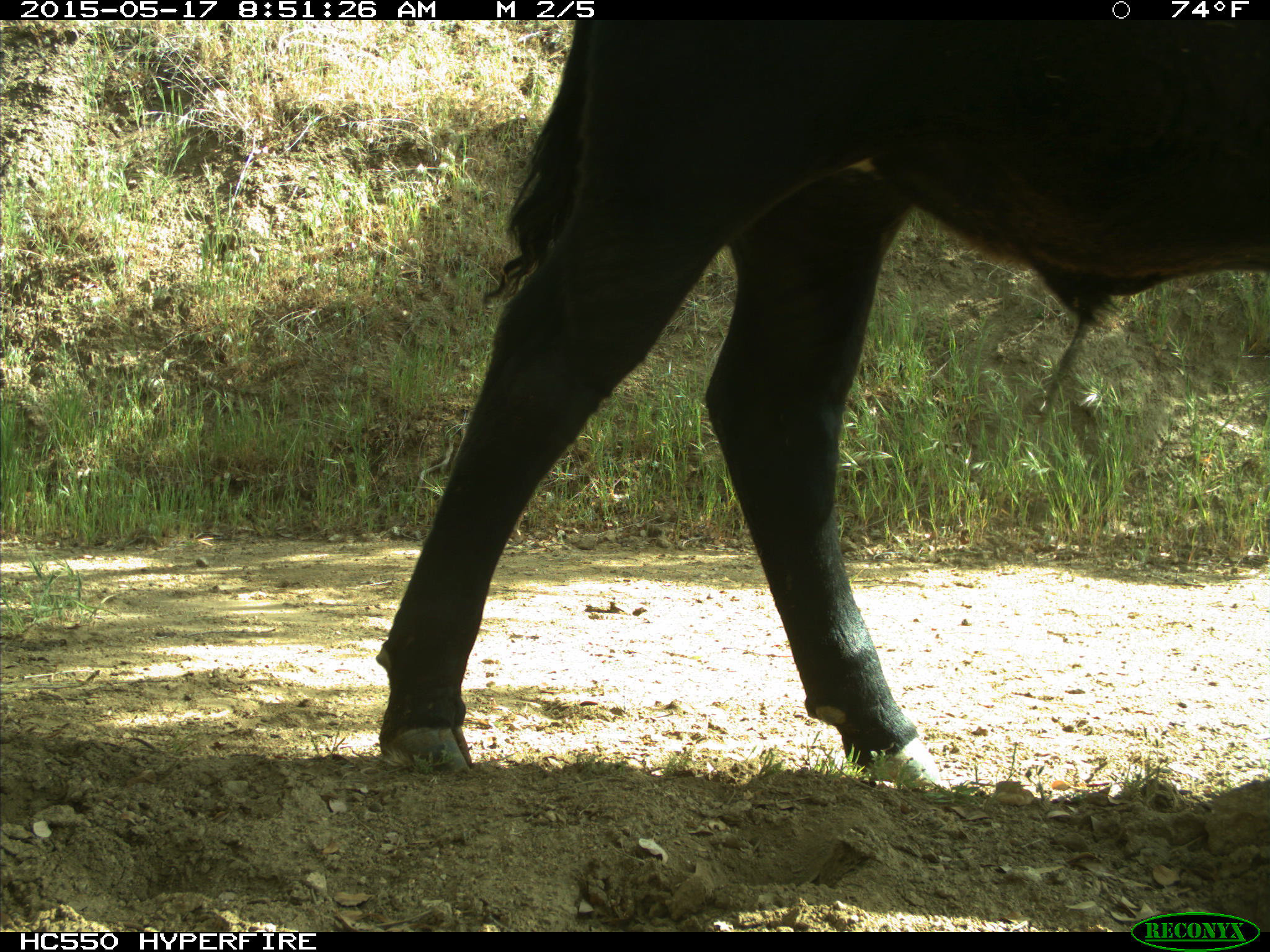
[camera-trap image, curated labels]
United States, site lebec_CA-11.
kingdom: Animalia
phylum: Chordata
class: Mammalia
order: Artiodactyla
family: Bovidae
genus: Bos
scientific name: Bos taurus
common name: domestic cow